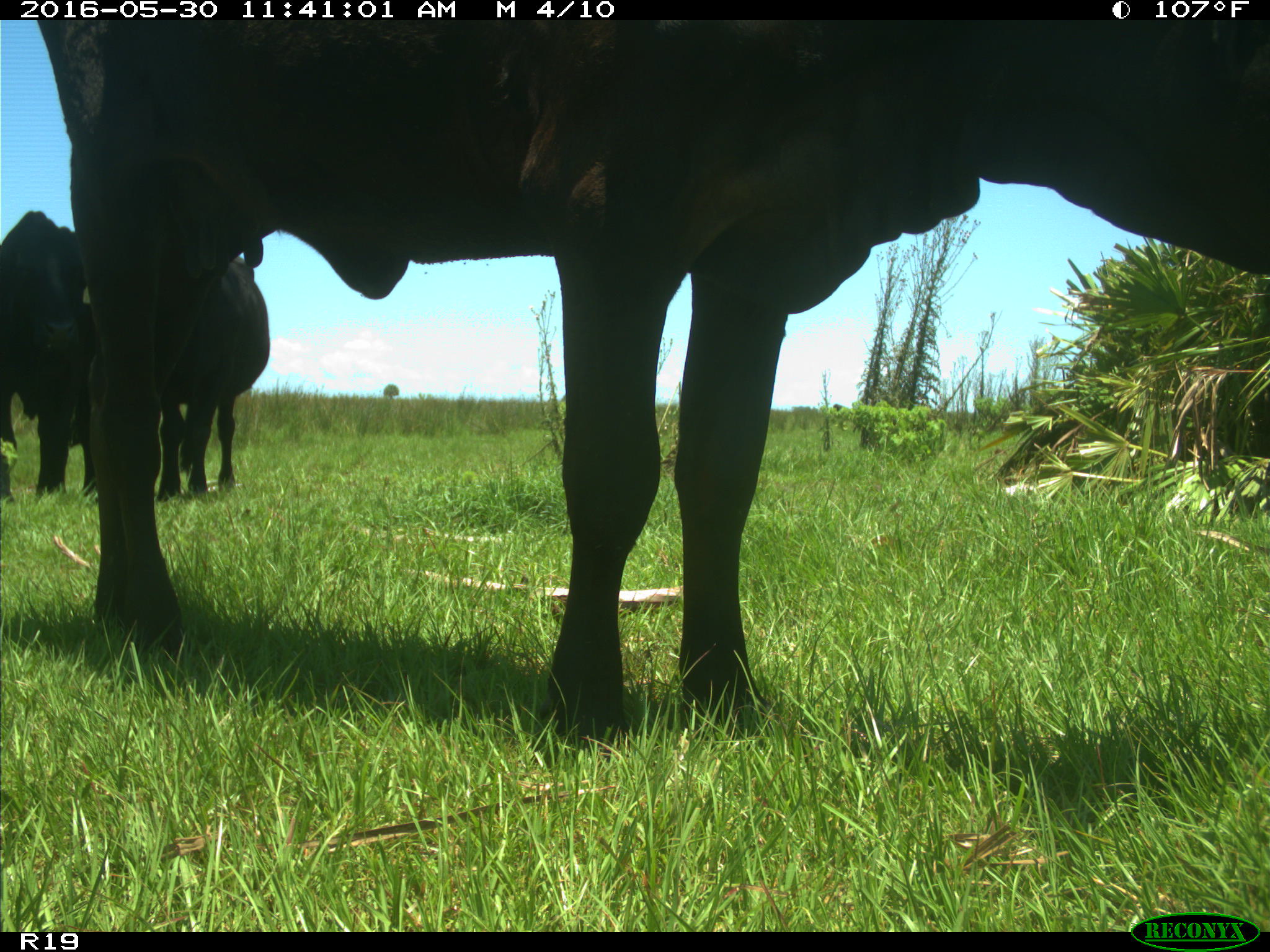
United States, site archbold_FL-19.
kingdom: Animalia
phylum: Chordata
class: Mammalia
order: Artiodactyla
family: Bovidae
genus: Bos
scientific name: Bos taurus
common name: domestic cow